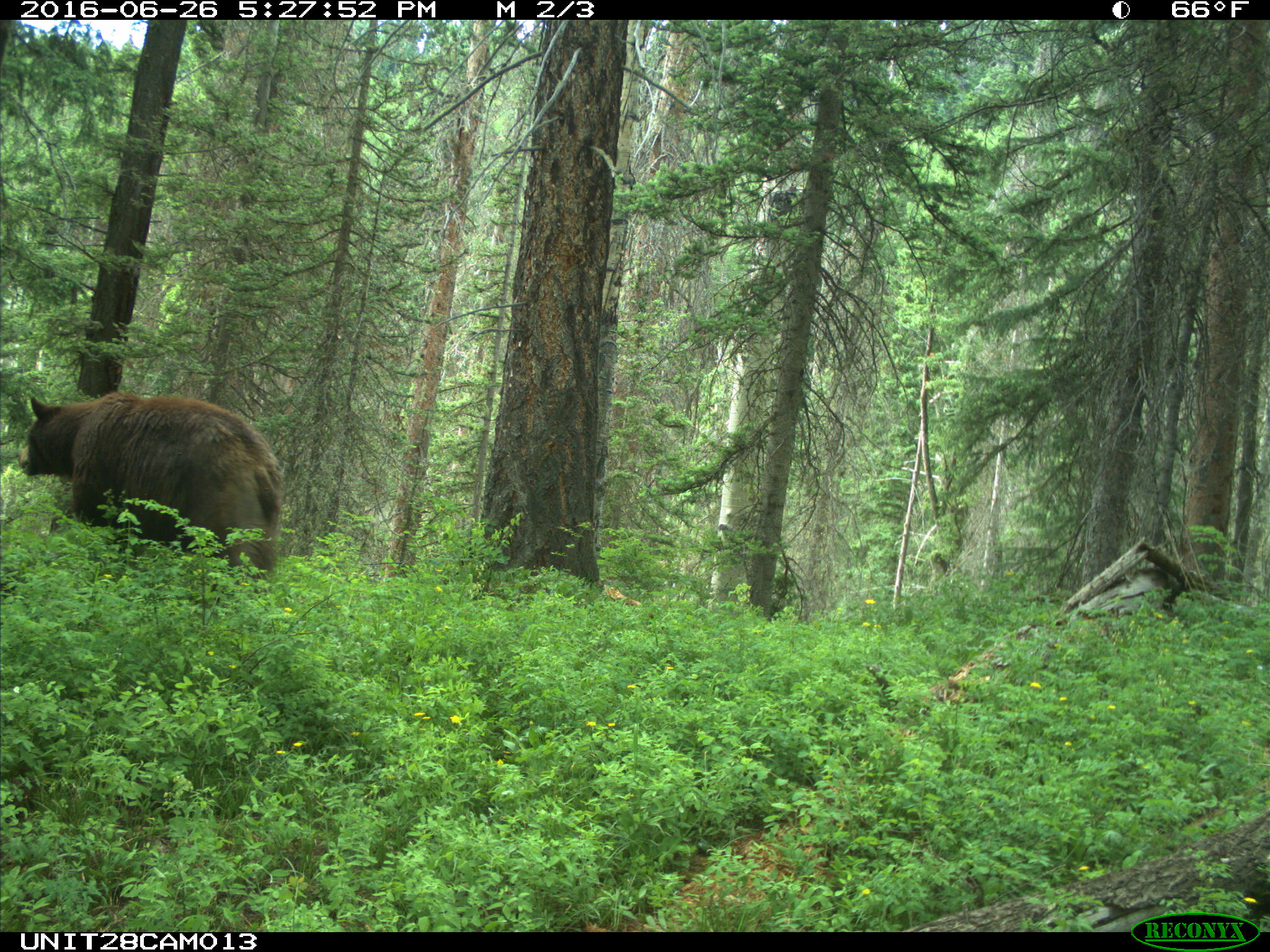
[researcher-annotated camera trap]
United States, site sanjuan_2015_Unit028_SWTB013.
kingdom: Animalia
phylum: Chordata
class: Mammalia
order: Carnivora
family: Ursidae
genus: Ursus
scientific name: Ursus americanus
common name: american black bear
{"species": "Ursus americanus (american black bear)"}